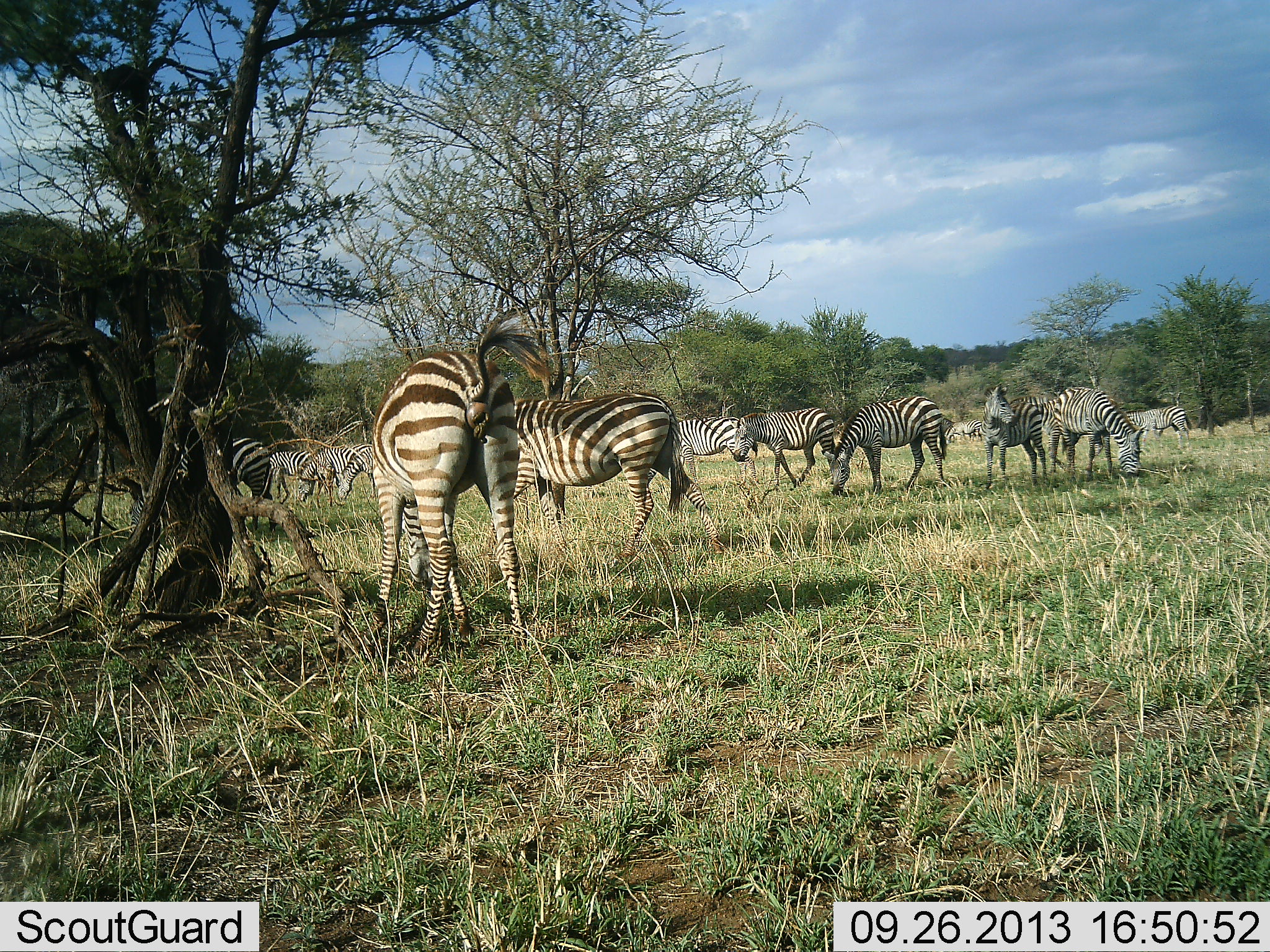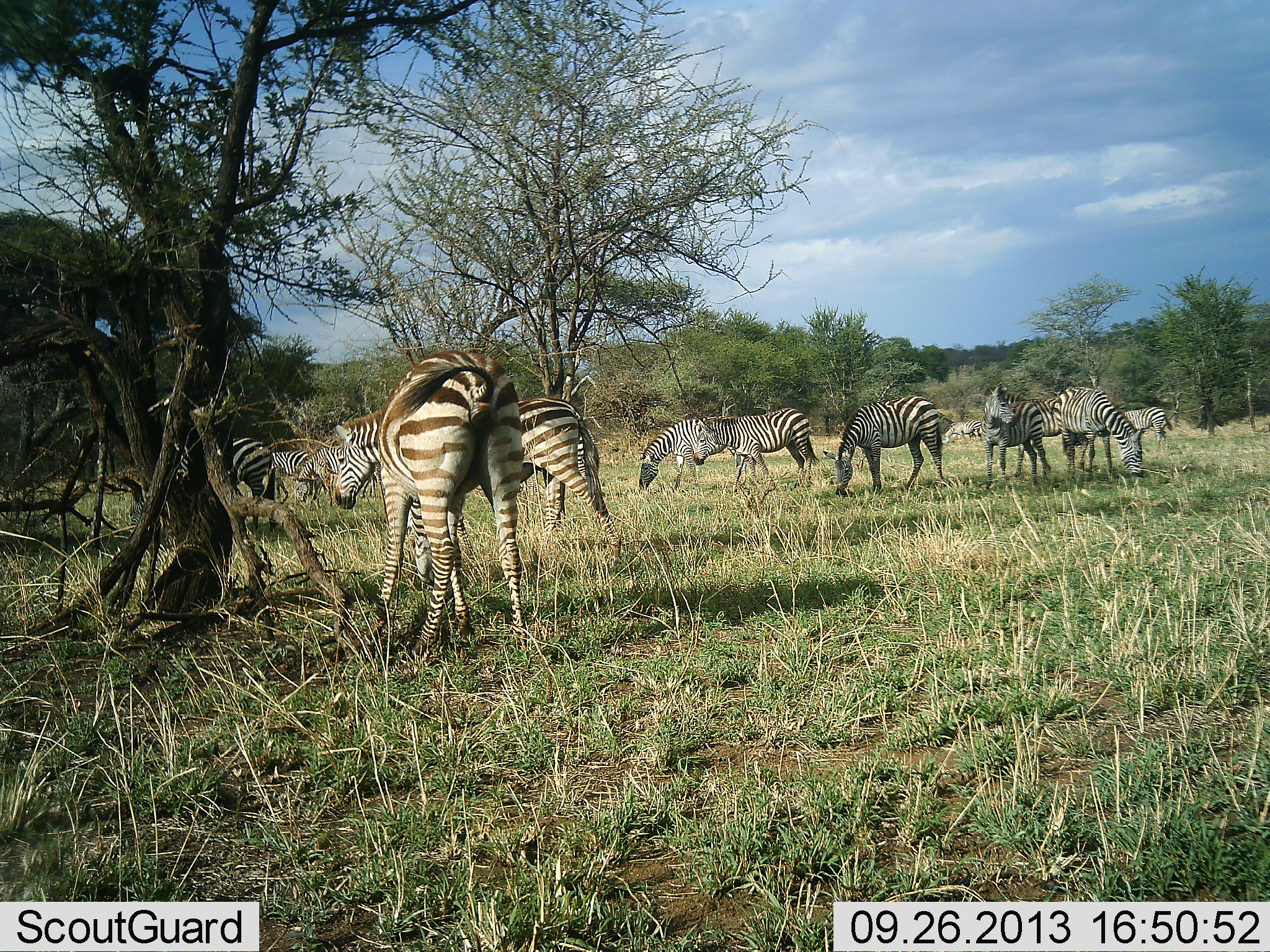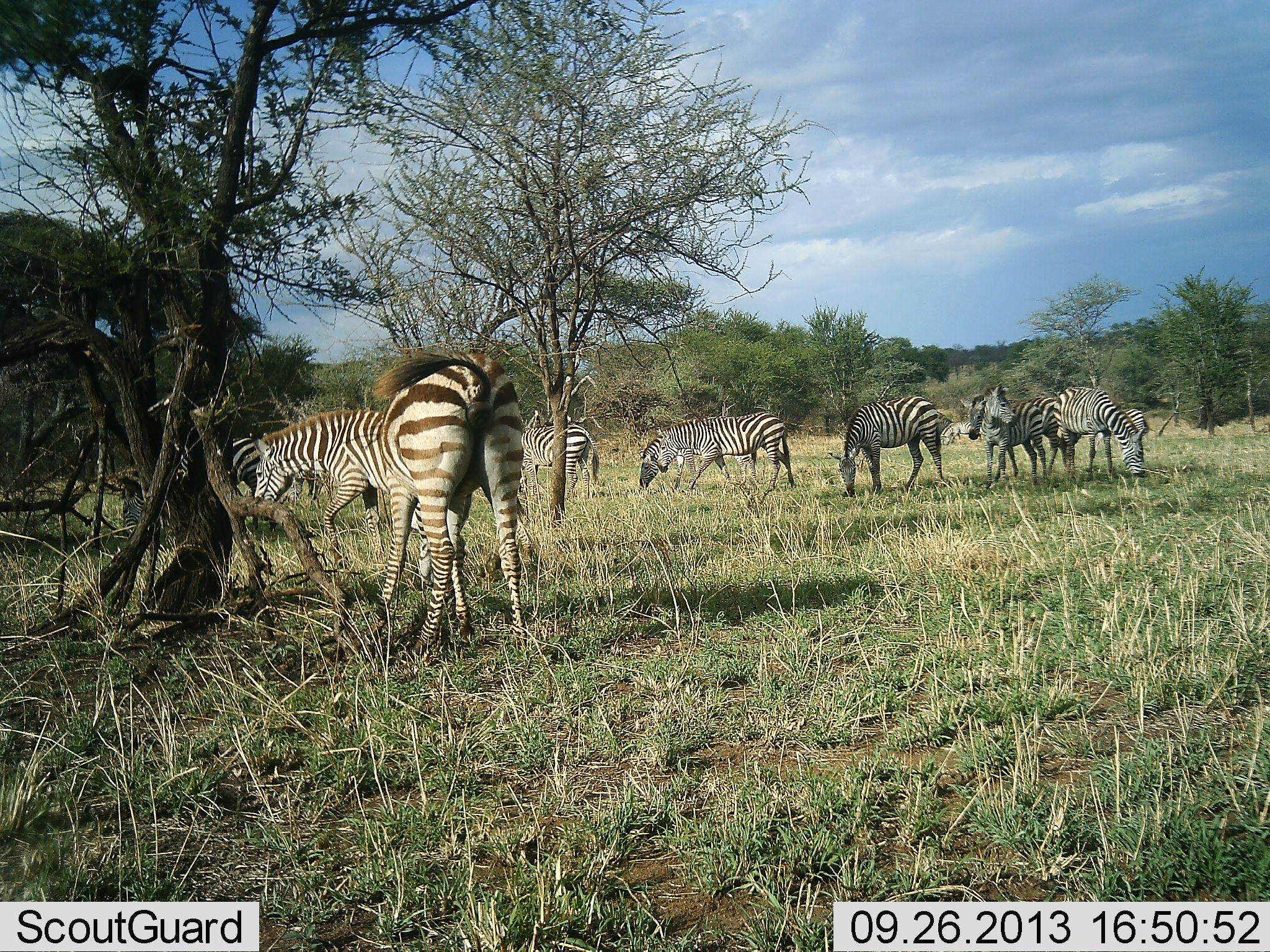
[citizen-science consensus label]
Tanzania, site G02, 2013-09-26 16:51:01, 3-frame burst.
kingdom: Animalia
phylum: Chordata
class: Mammalia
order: Perissodactyla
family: Equidae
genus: Equus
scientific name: Equus quagga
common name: plains zebra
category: zebra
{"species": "zebra (plains zebra) (Equus quagga)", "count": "11-50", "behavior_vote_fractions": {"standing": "58%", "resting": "0%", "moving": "58%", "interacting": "5%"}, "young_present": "0%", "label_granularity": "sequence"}